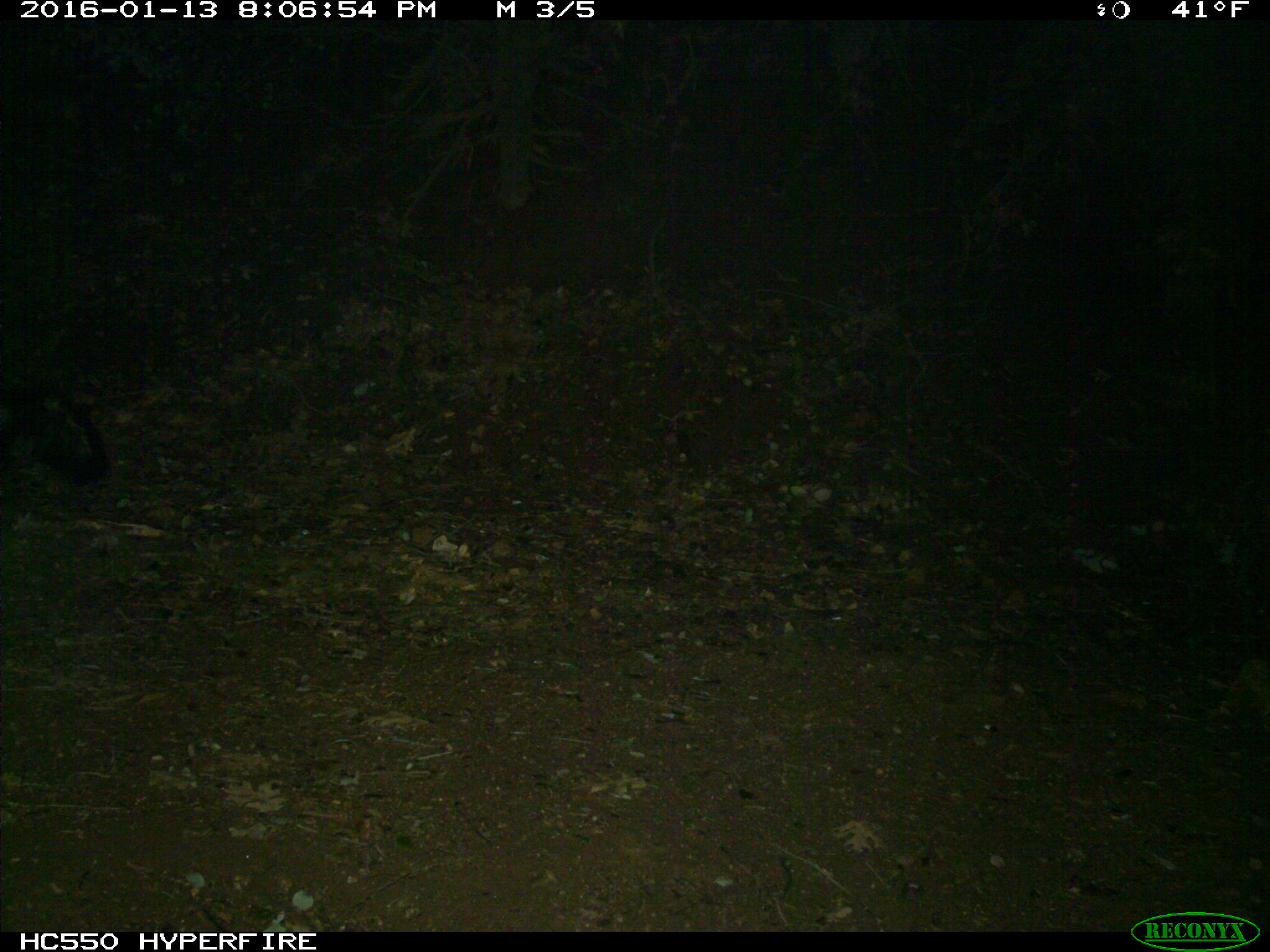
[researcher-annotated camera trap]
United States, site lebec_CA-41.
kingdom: Animalia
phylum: Chordata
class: Mammalia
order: Carnivora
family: Mephitidae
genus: Mephitis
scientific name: Mephitis mephitis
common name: striped skunk